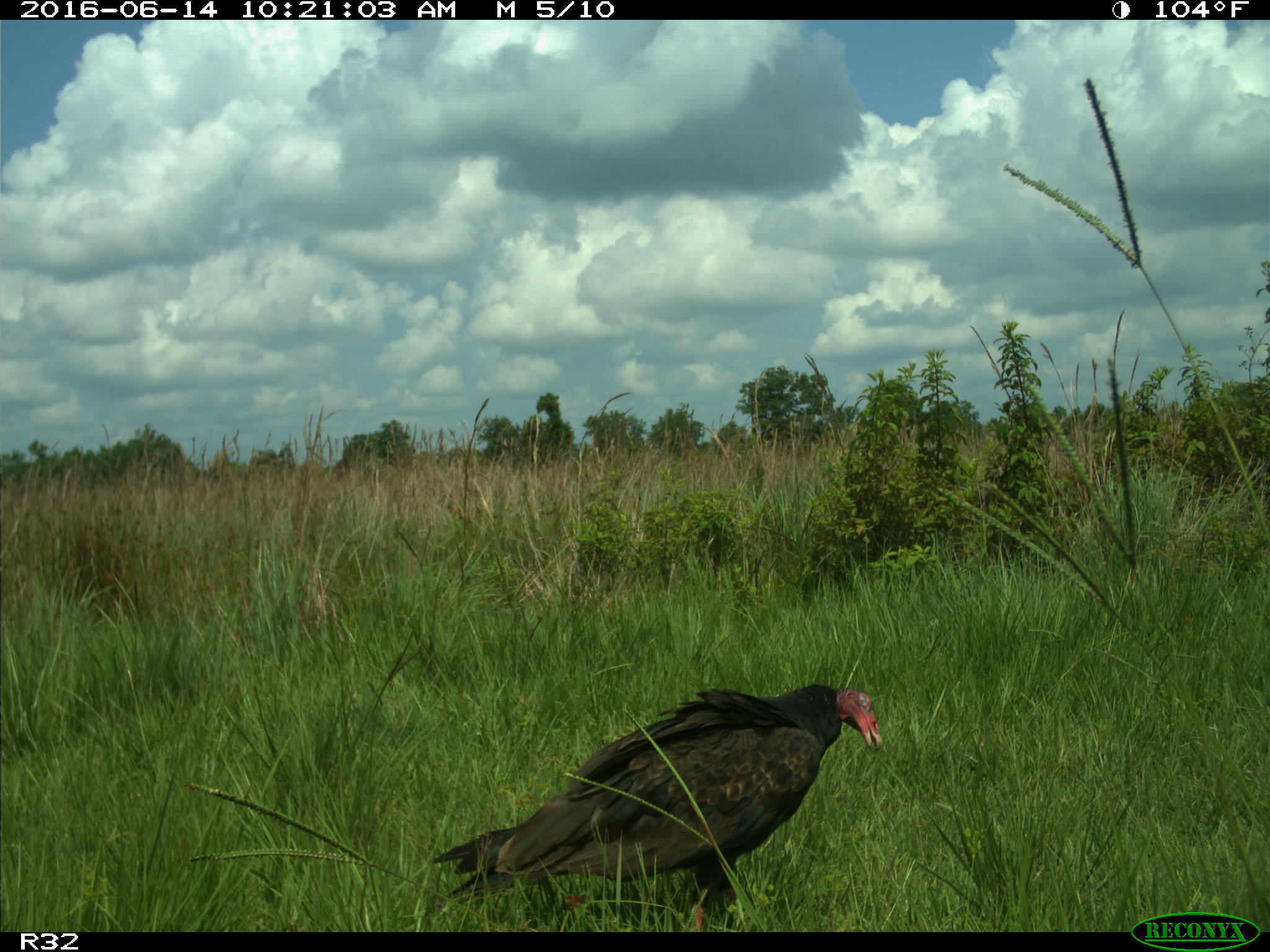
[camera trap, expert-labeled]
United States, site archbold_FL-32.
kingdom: Animalia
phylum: Chordata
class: Aves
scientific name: Aves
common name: birds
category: unidentified bird